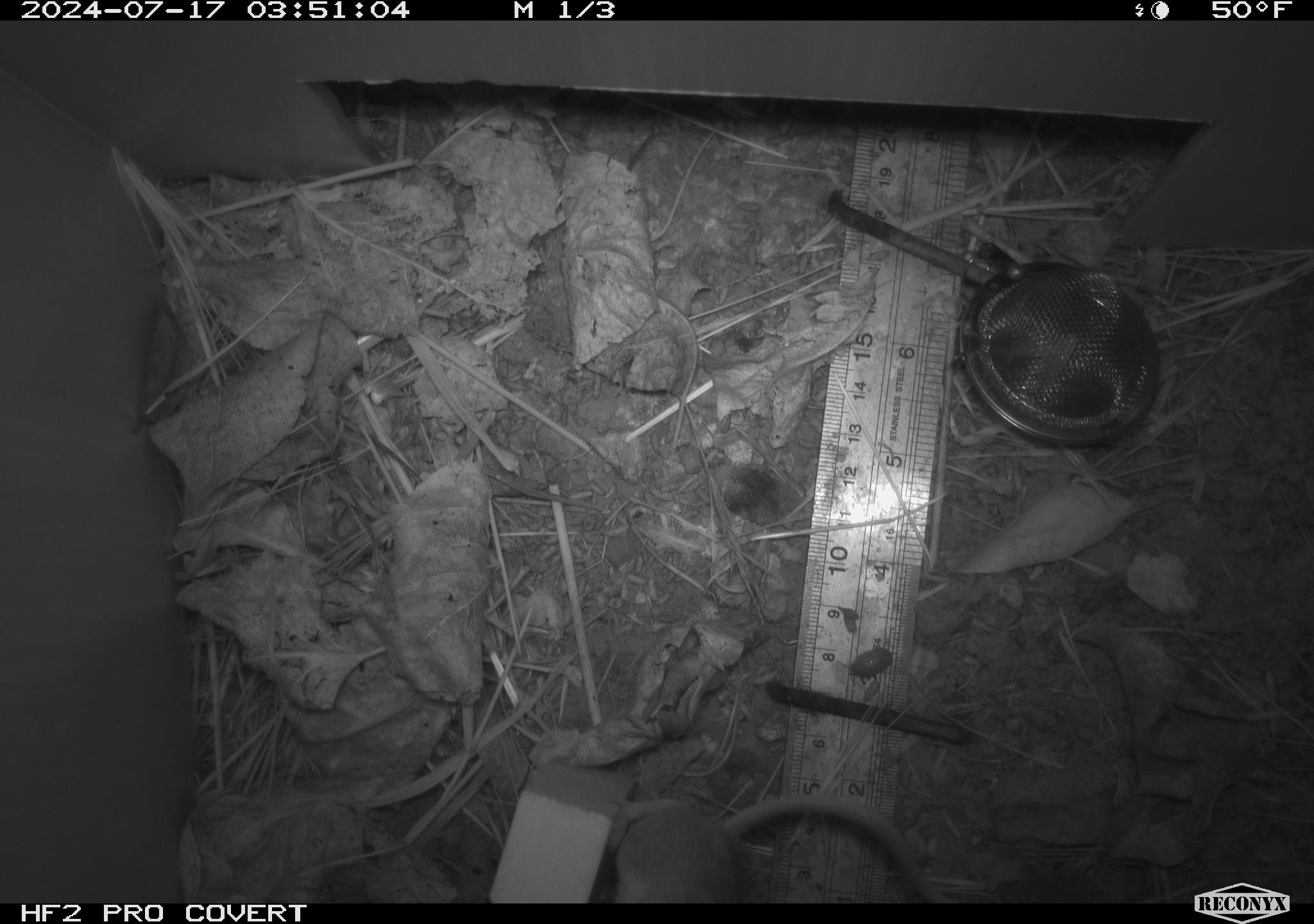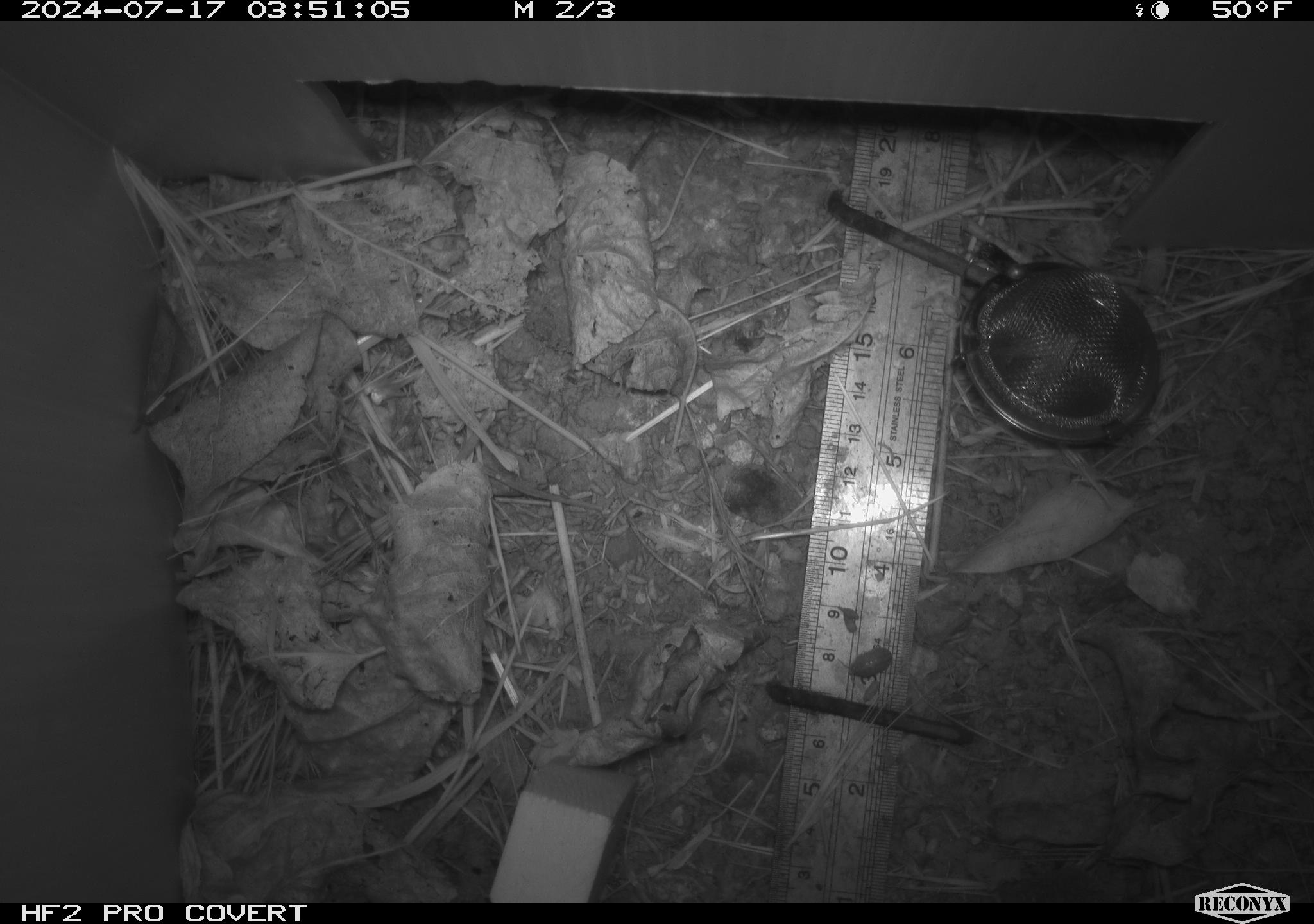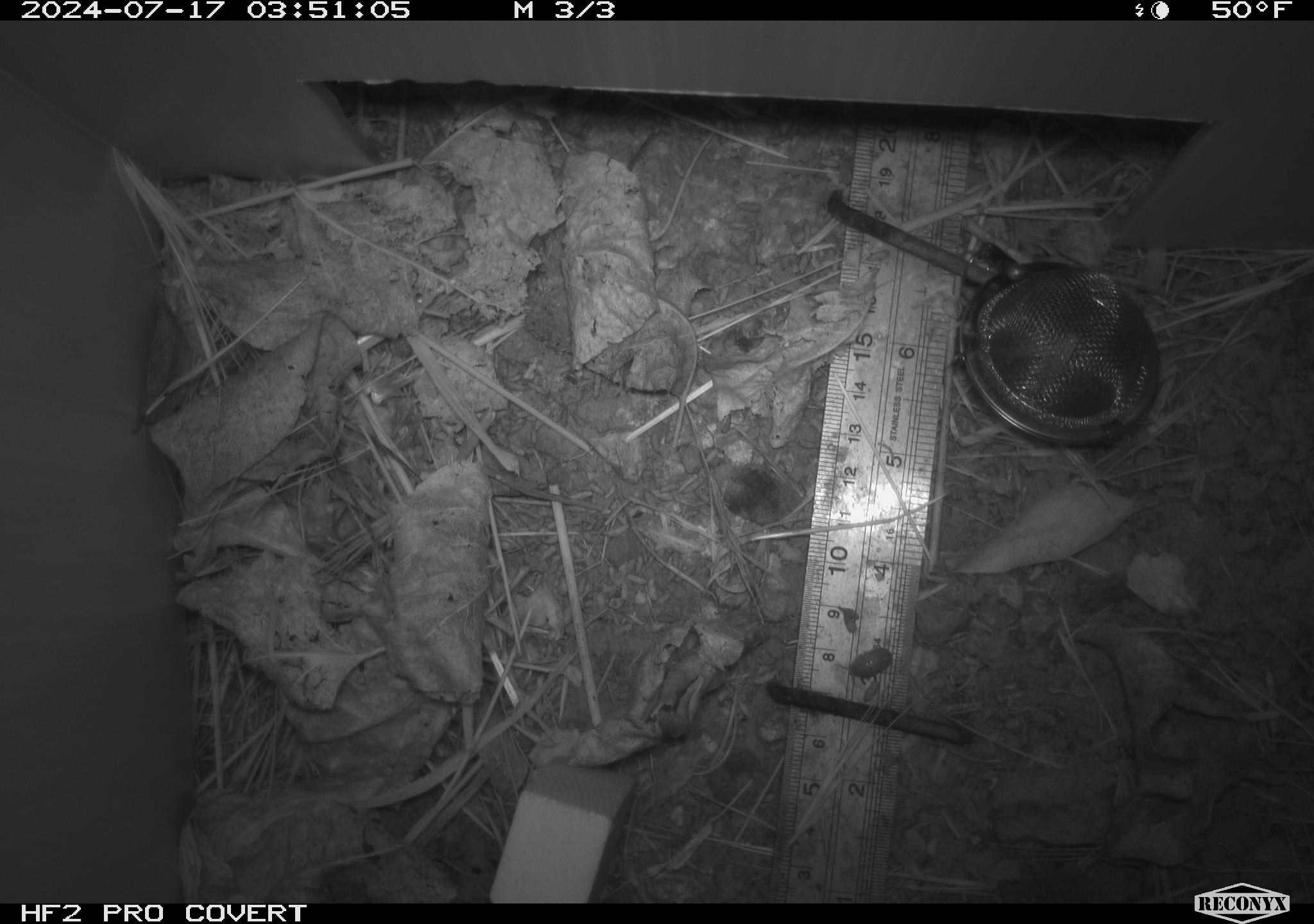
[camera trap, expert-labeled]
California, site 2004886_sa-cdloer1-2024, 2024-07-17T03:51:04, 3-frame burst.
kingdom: Animalia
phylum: Chordata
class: Mammalia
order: Rodentia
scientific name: Rodentia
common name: mouse species